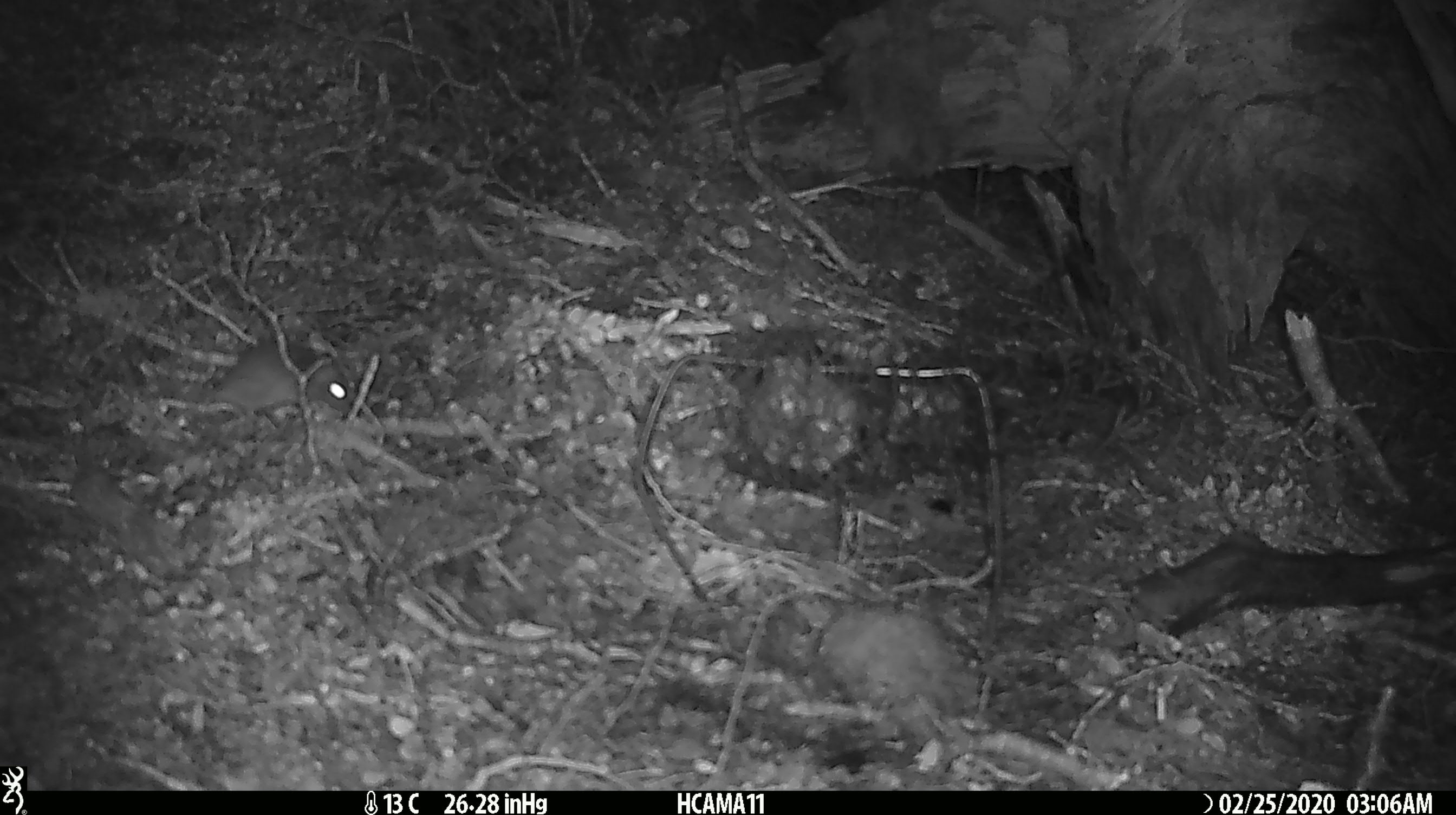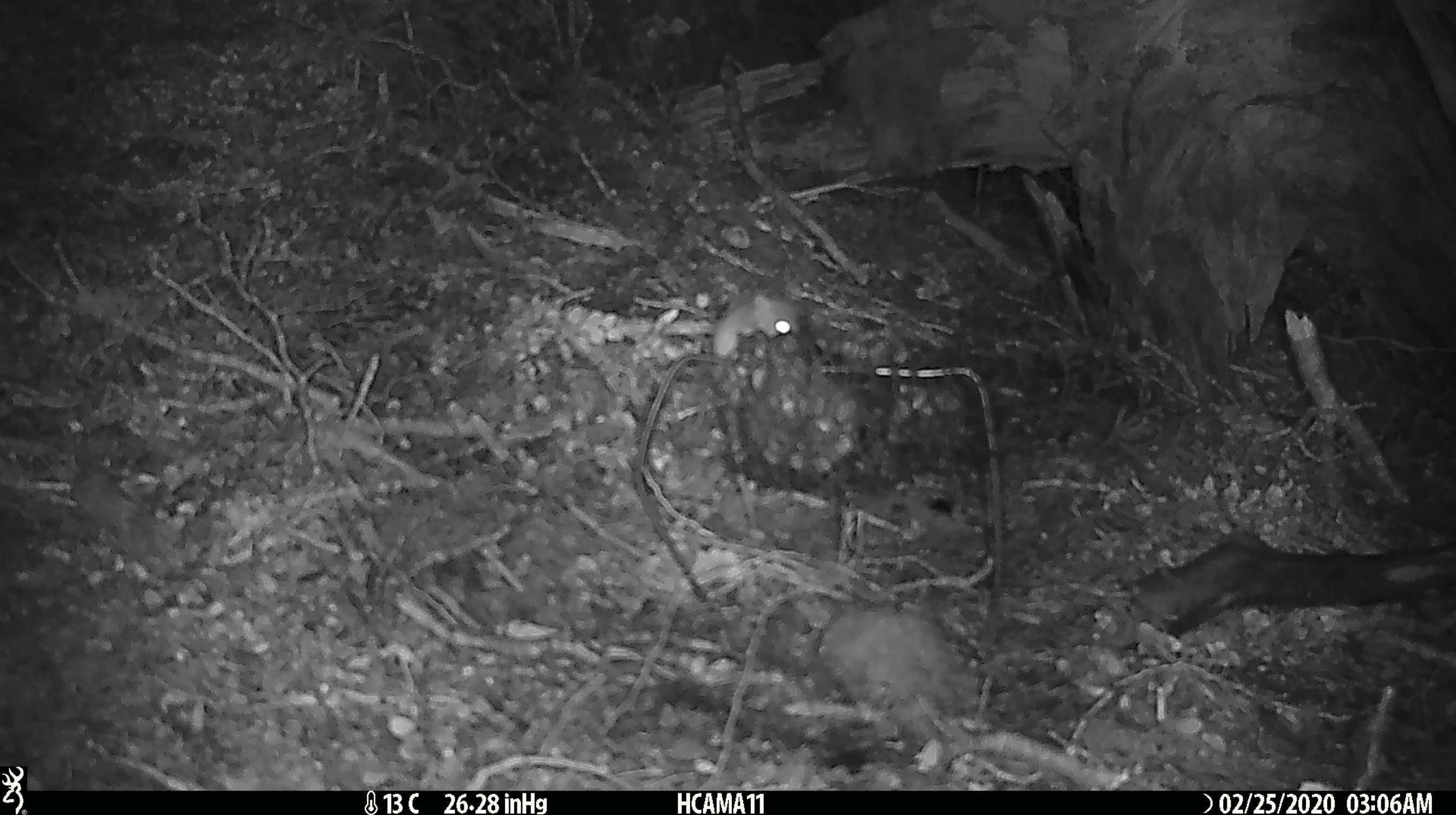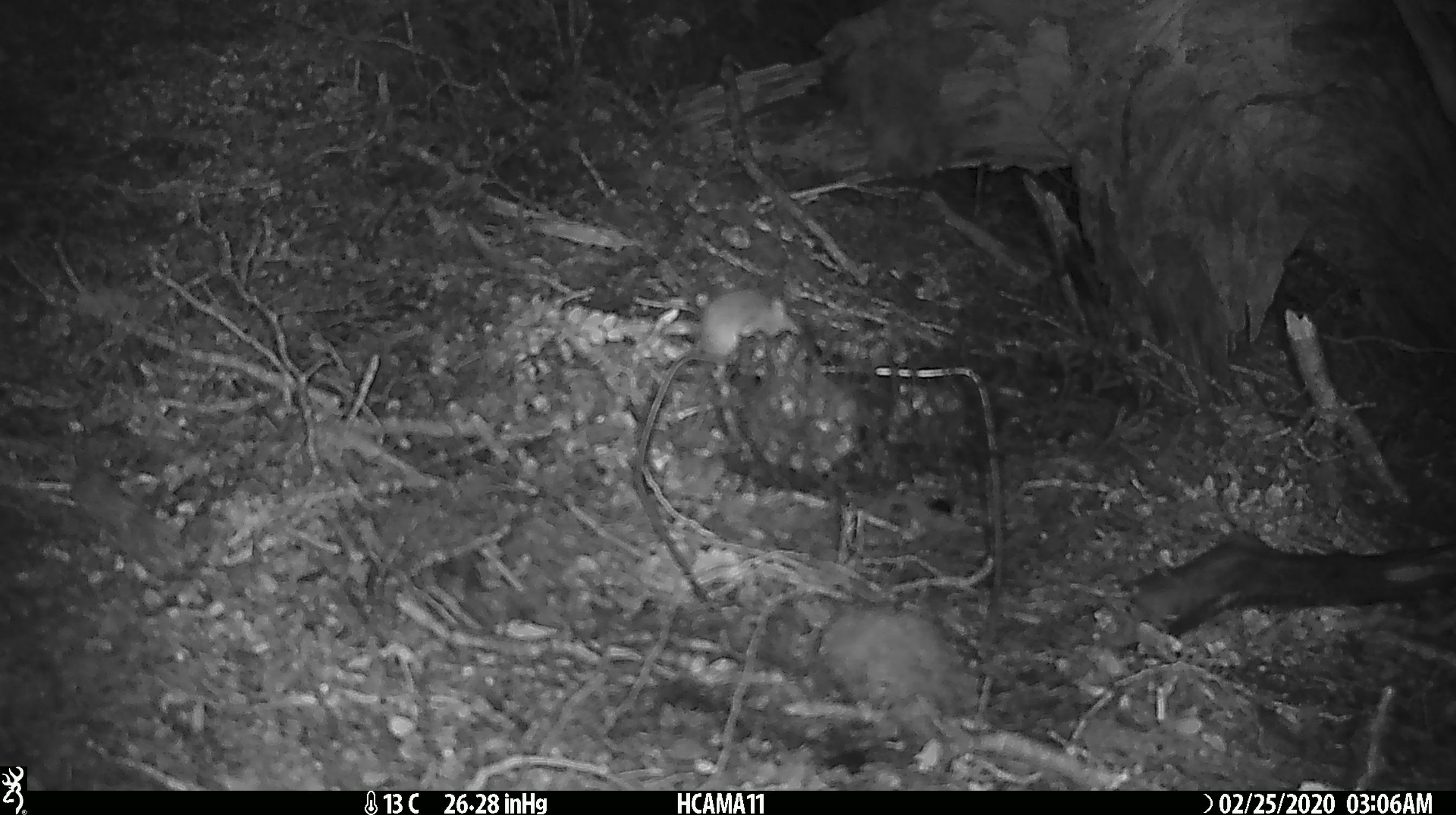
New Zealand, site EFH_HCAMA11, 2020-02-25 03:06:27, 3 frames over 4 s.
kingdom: Animalia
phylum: Chordata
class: Mammalia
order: Rodentia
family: Muridae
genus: Mus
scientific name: Mus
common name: mouse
Mouse (Mus).